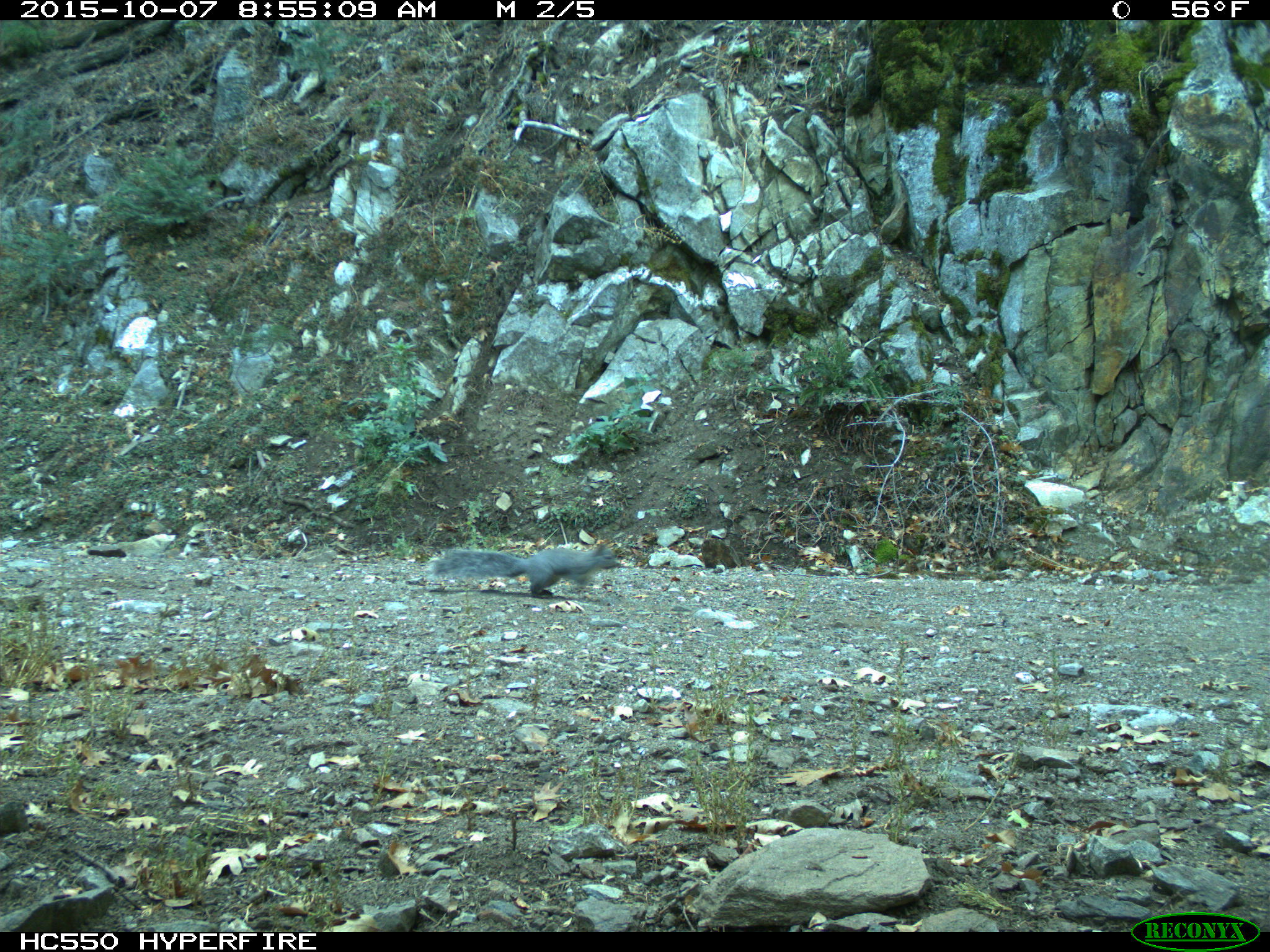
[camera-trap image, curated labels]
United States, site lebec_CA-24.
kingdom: Animalia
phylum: Chordata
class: Mammalia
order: Rodentia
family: Sciuridae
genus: Sciurus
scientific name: Sciurus carolinensis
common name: eastern gray squirrel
Sciurus carolinensis (eastern gray squirrel).